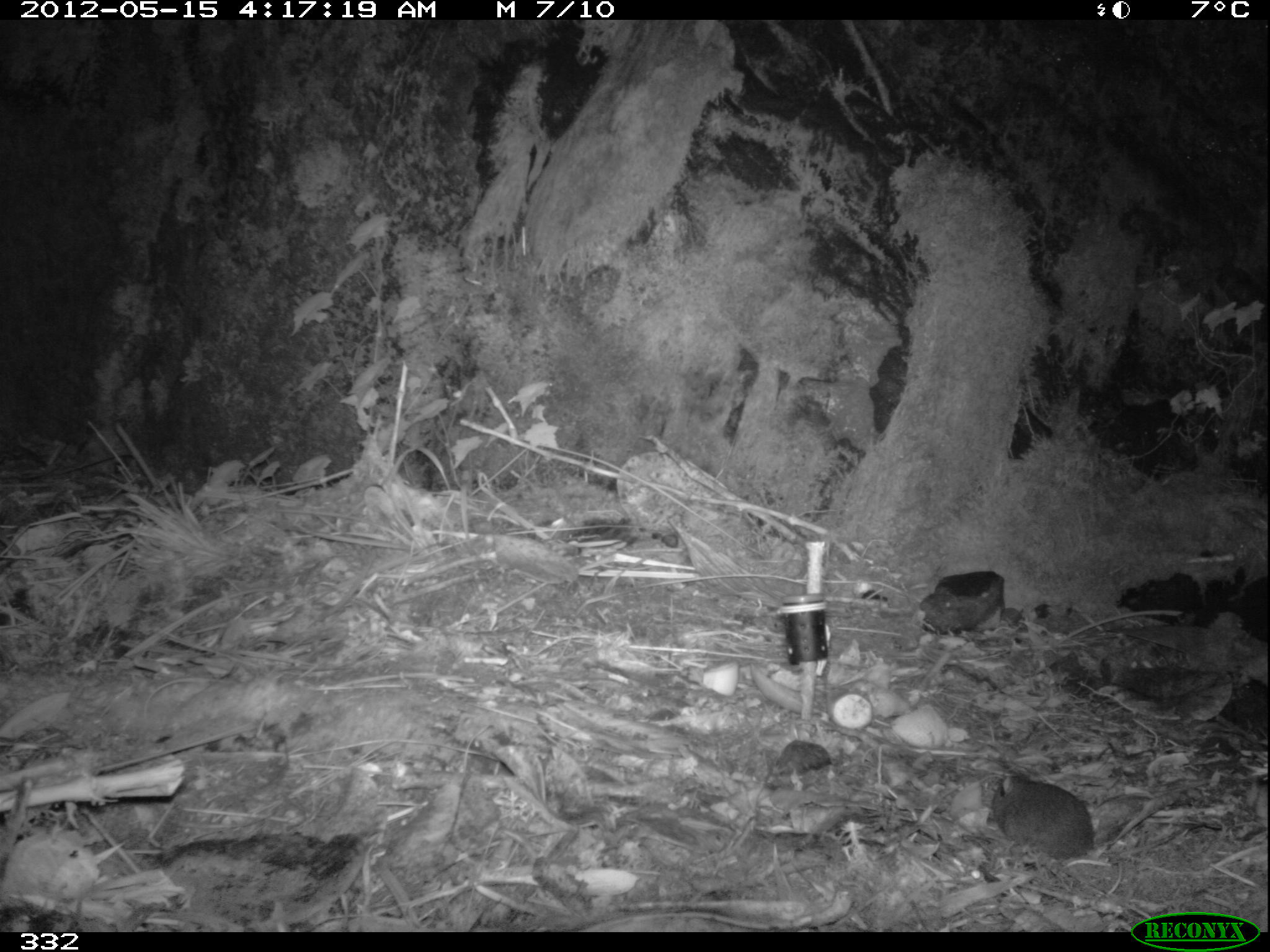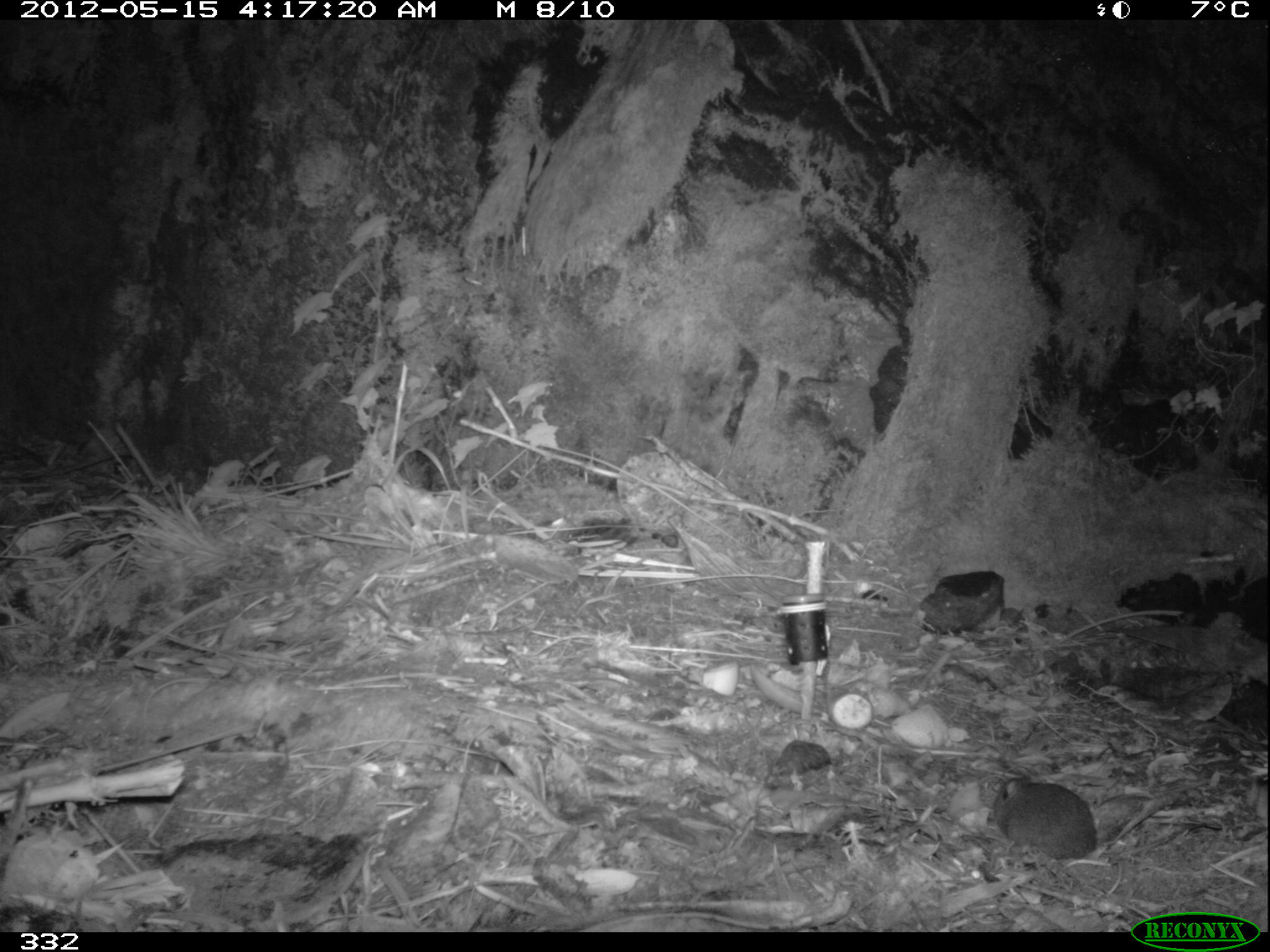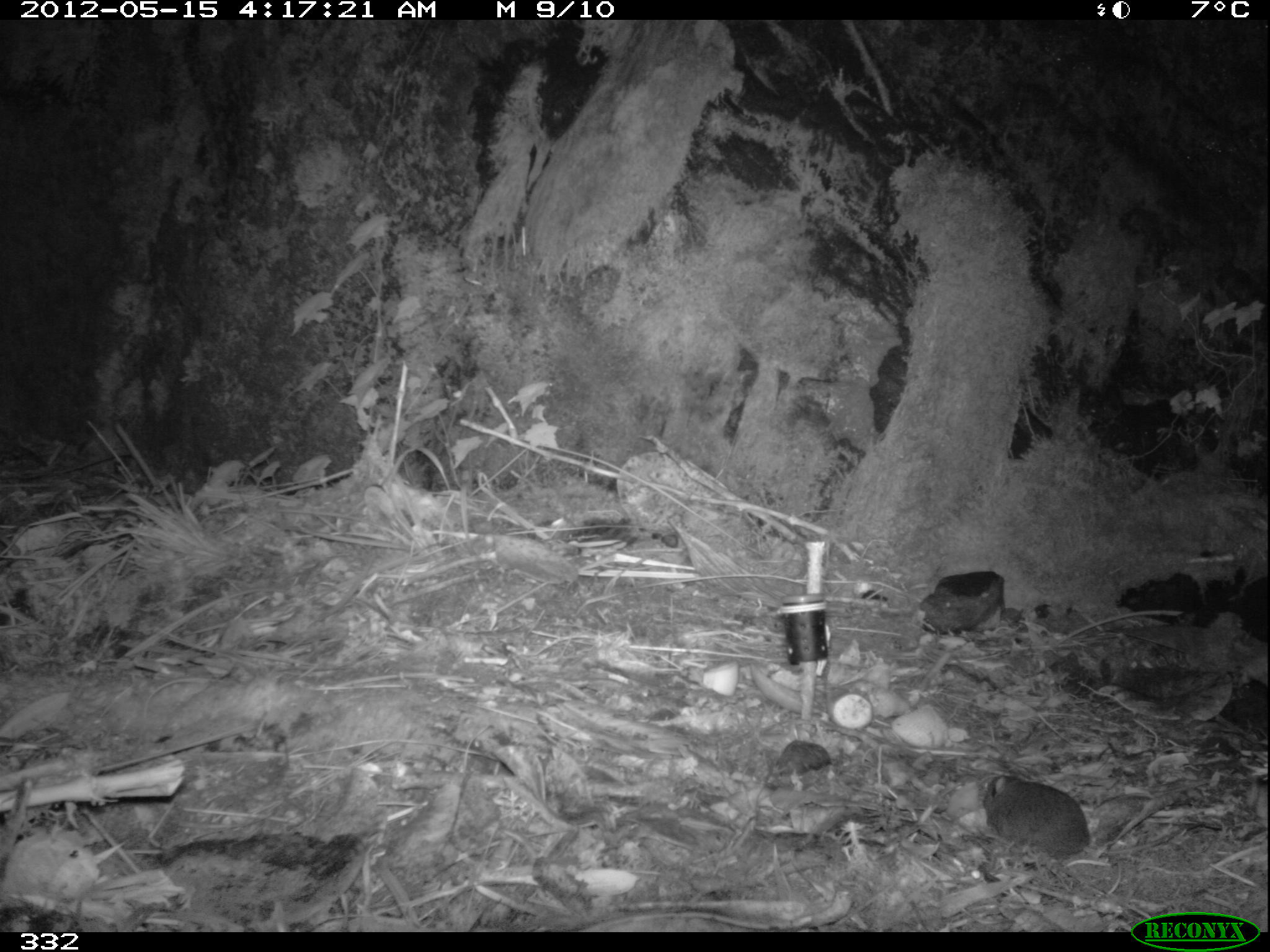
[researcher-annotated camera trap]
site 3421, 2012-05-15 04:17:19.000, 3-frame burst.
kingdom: Animalia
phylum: Chordata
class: Mammalia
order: Rodentia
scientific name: Rodentia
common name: rodents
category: unknown rodent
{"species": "unknown rodent (rodents) (Rodentia)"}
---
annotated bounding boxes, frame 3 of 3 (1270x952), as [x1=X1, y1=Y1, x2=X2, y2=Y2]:
unknown rodent: [x1=982, y1=772, x2=1204, y2=859]